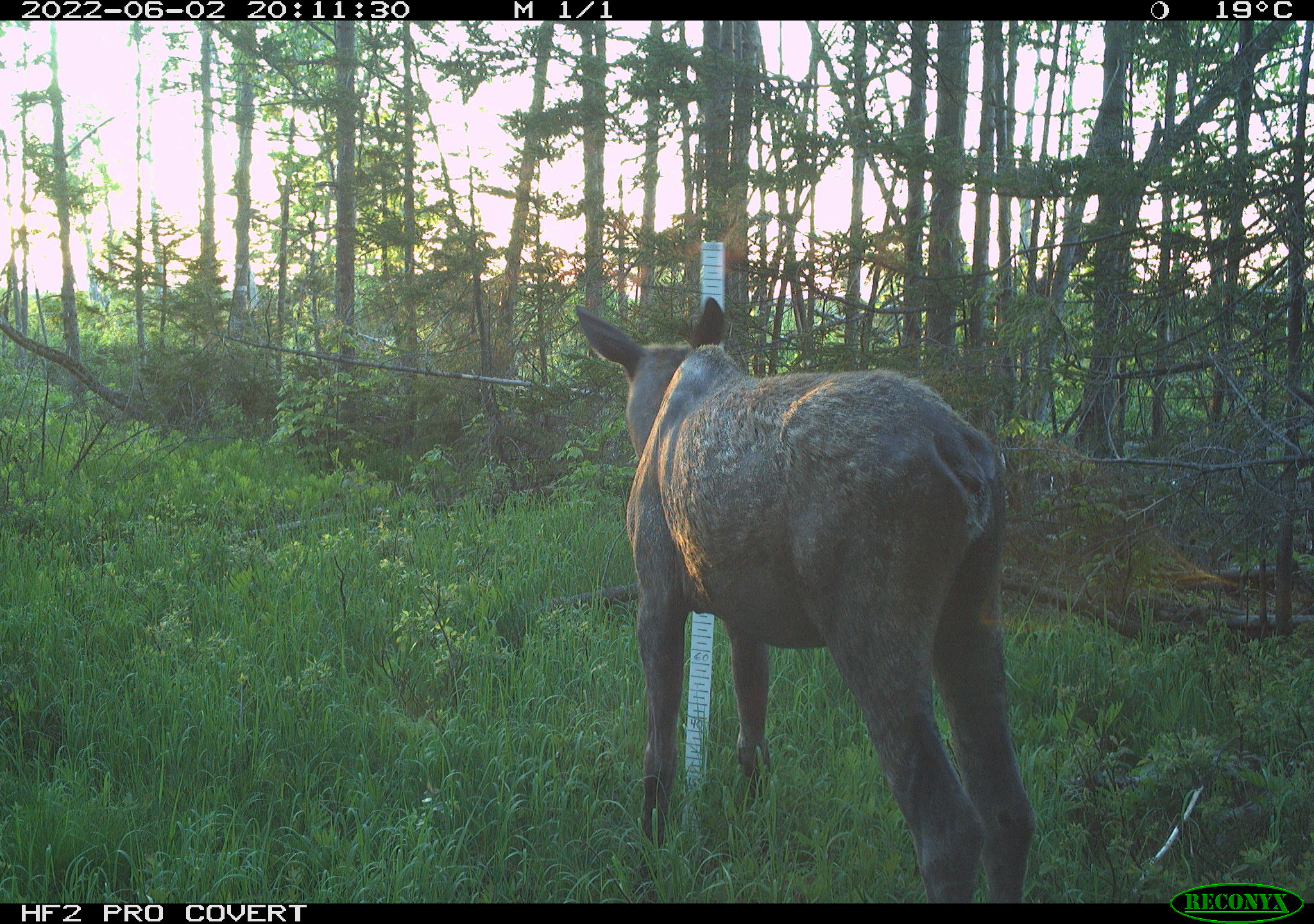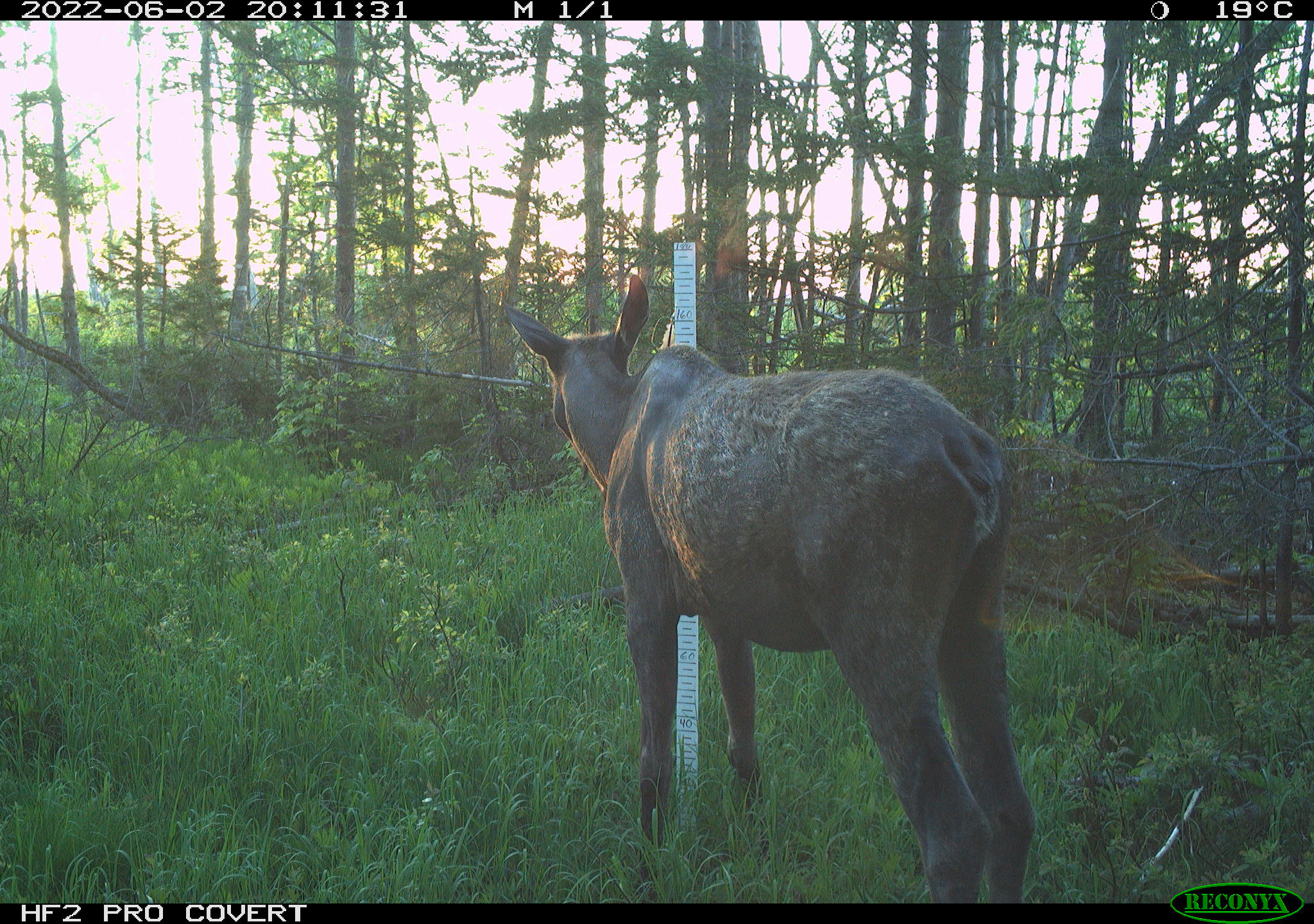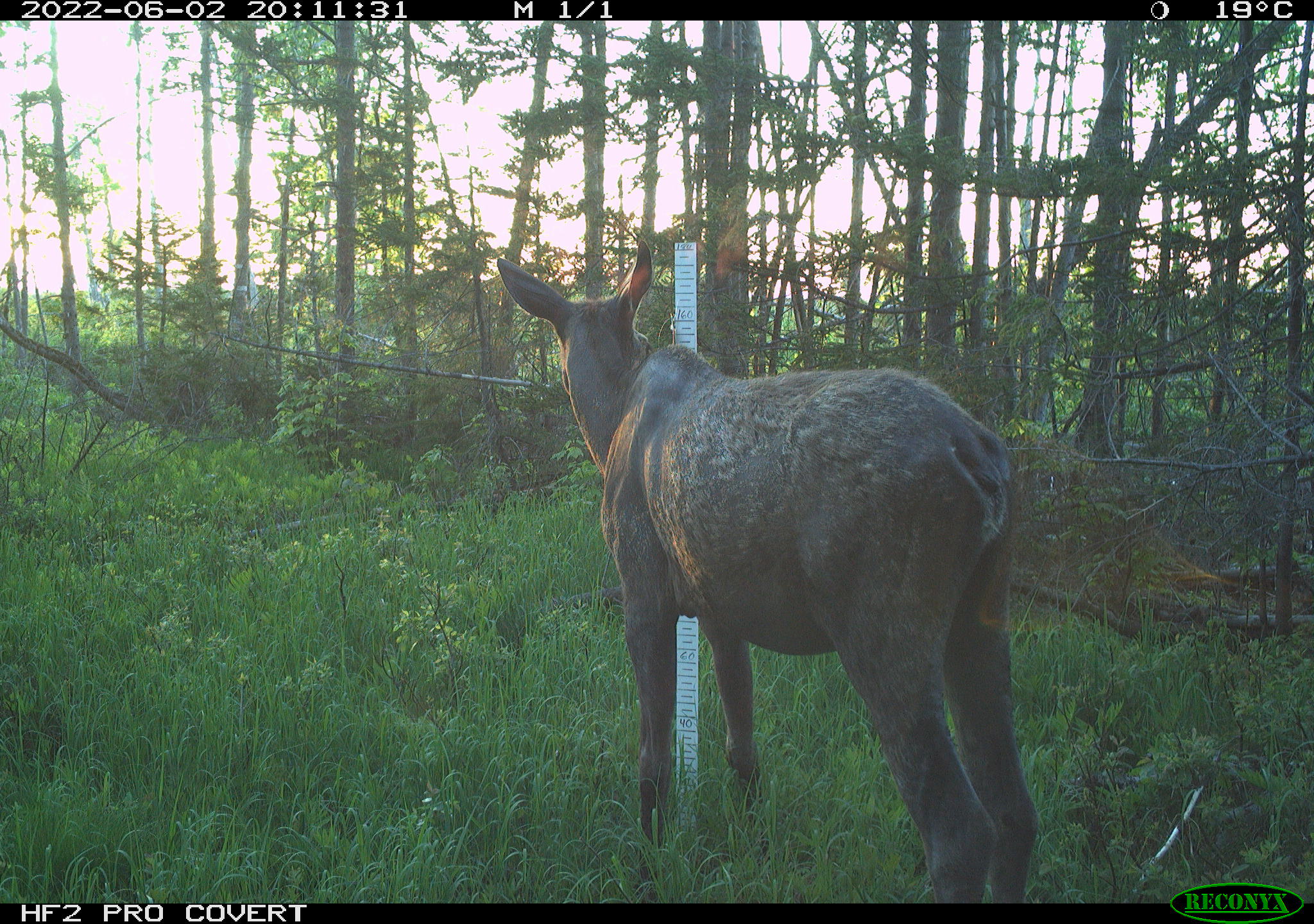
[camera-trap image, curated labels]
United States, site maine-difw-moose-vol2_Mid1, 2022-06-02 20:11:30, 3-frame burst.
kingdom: Animalia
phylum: Chordata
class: Mammalia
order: Artiodactyla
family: Cervidae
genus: Alces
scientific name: Alces alces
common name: moose